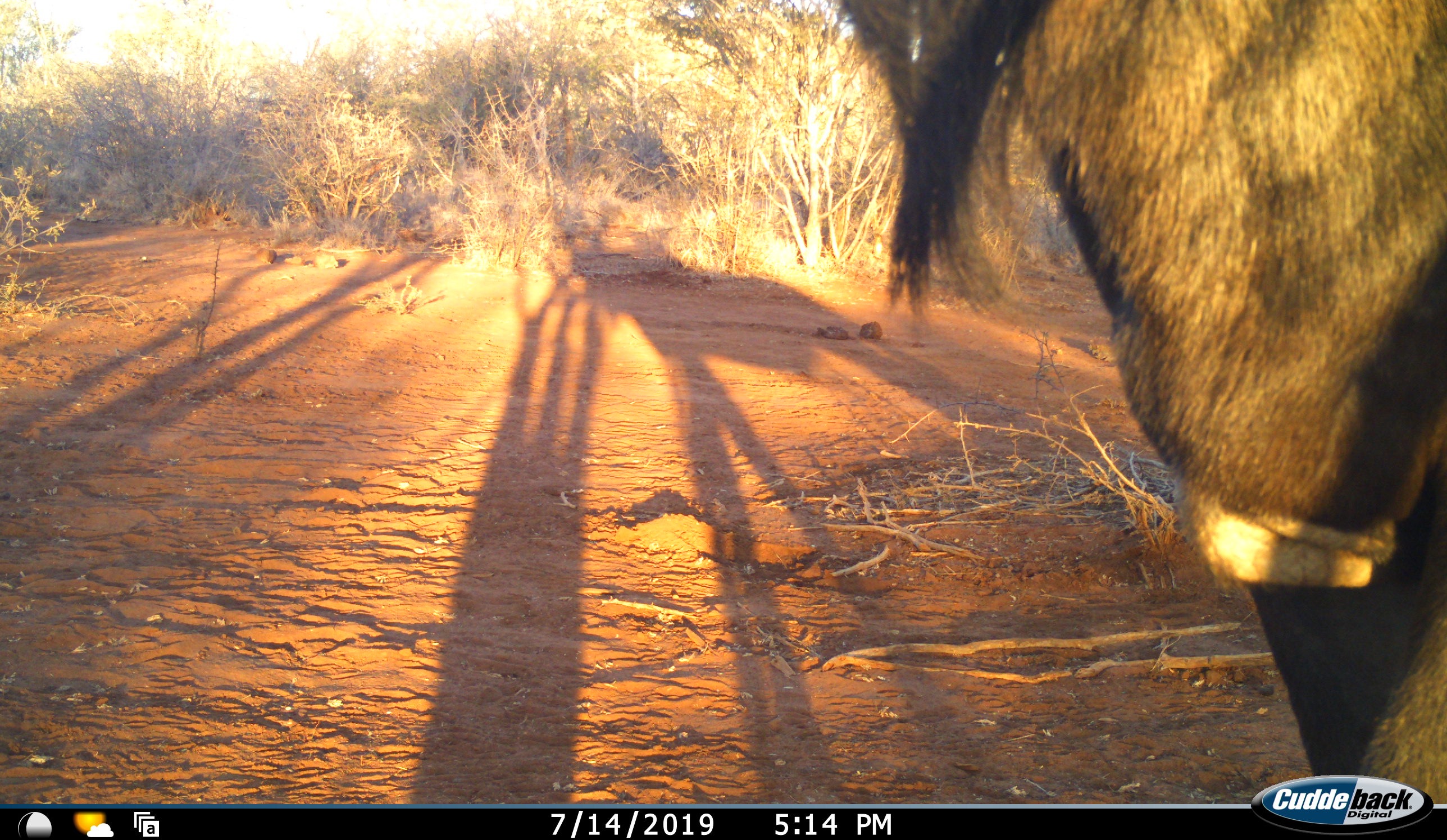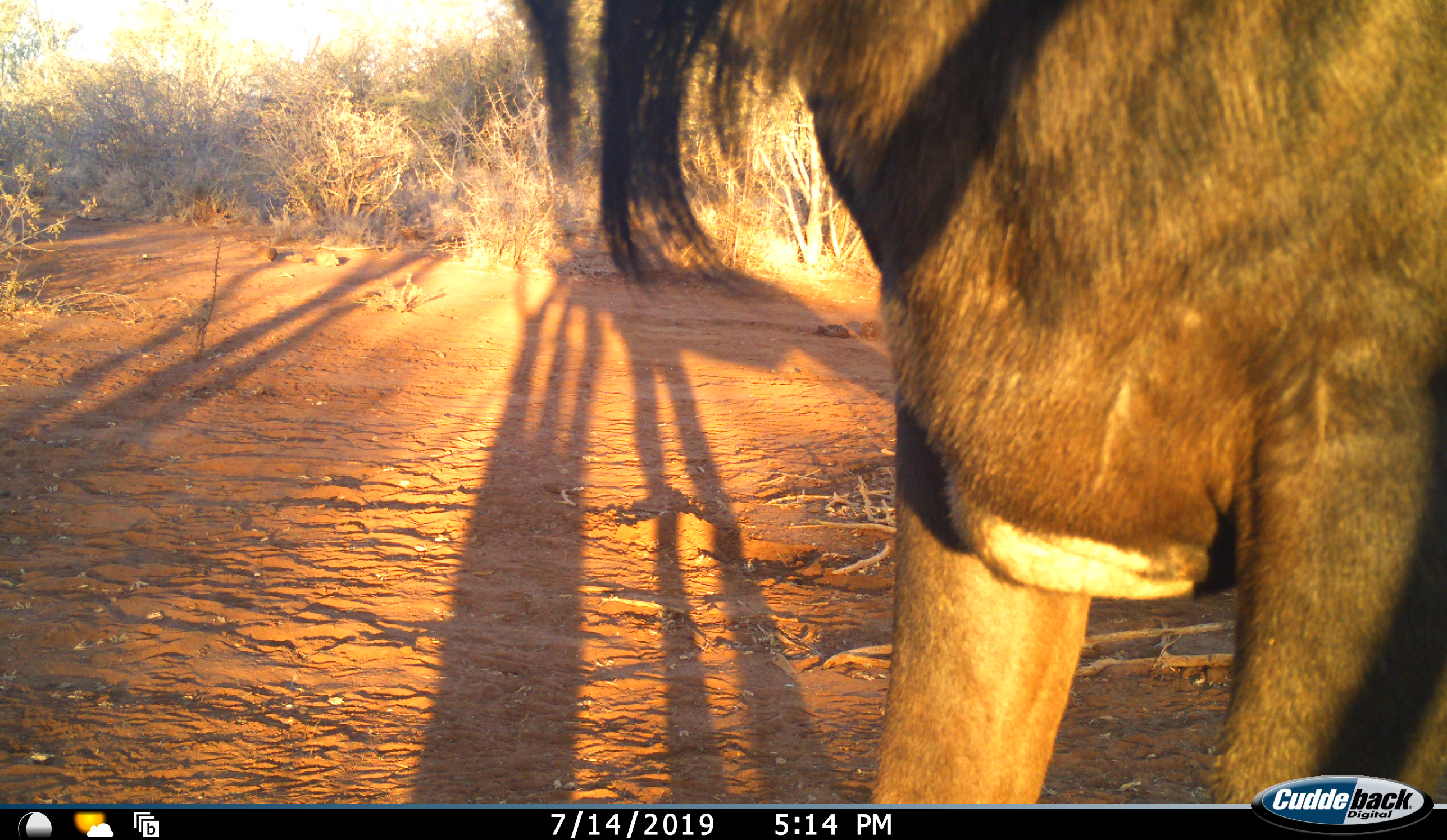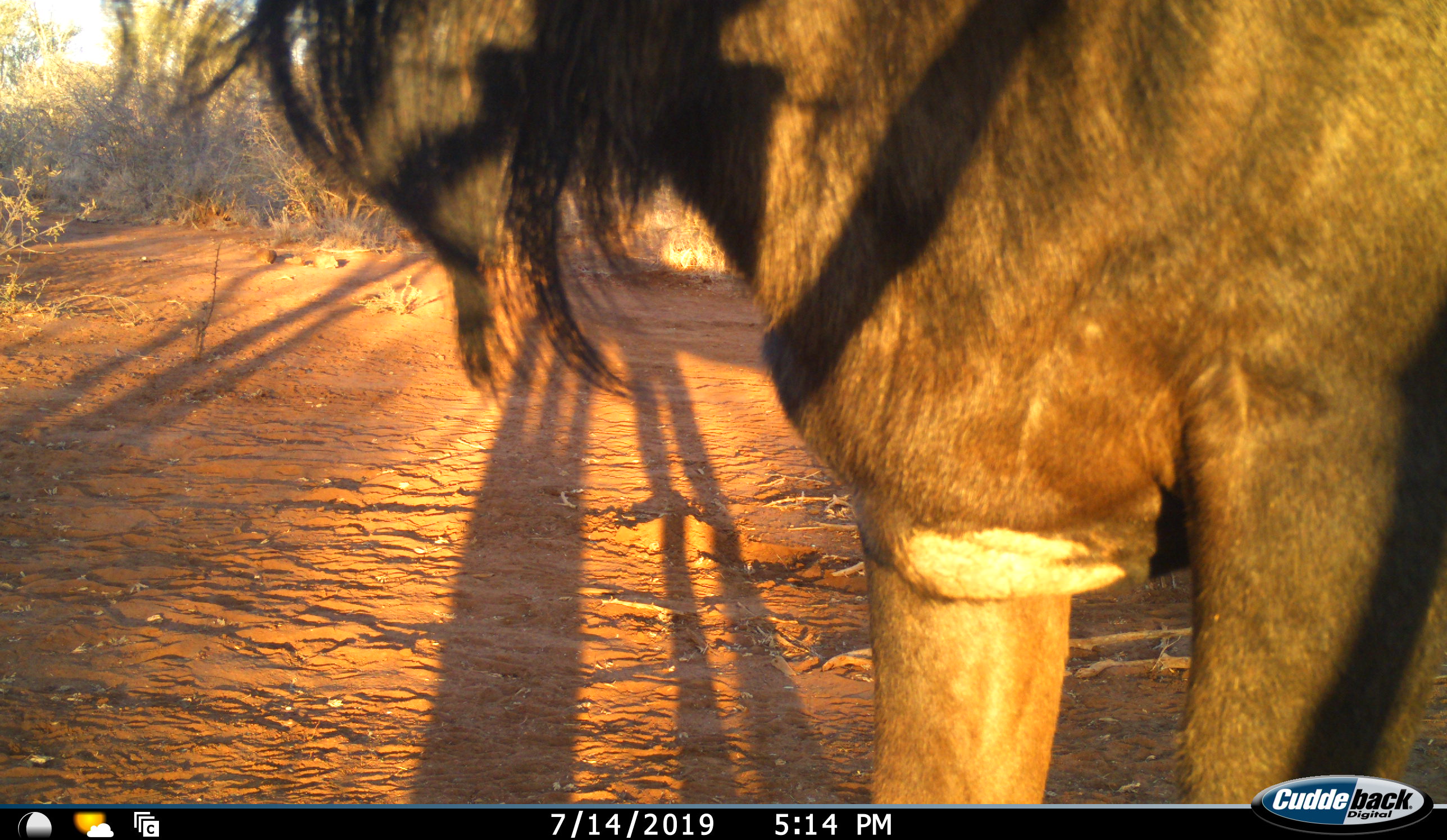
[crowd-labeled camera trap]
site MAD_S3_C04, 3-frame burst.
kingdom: Animalia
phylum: Chordata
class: Mammalia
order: Artiodactyla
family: Bovidae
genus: Connochaetes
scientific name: Connochaetes taurinus taurinus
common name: blue wildebeest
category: wildebeestblue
Wildebeestblue (blue wildebeest) (Connochaetes taurinus taurinus), count 1. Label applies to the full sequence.